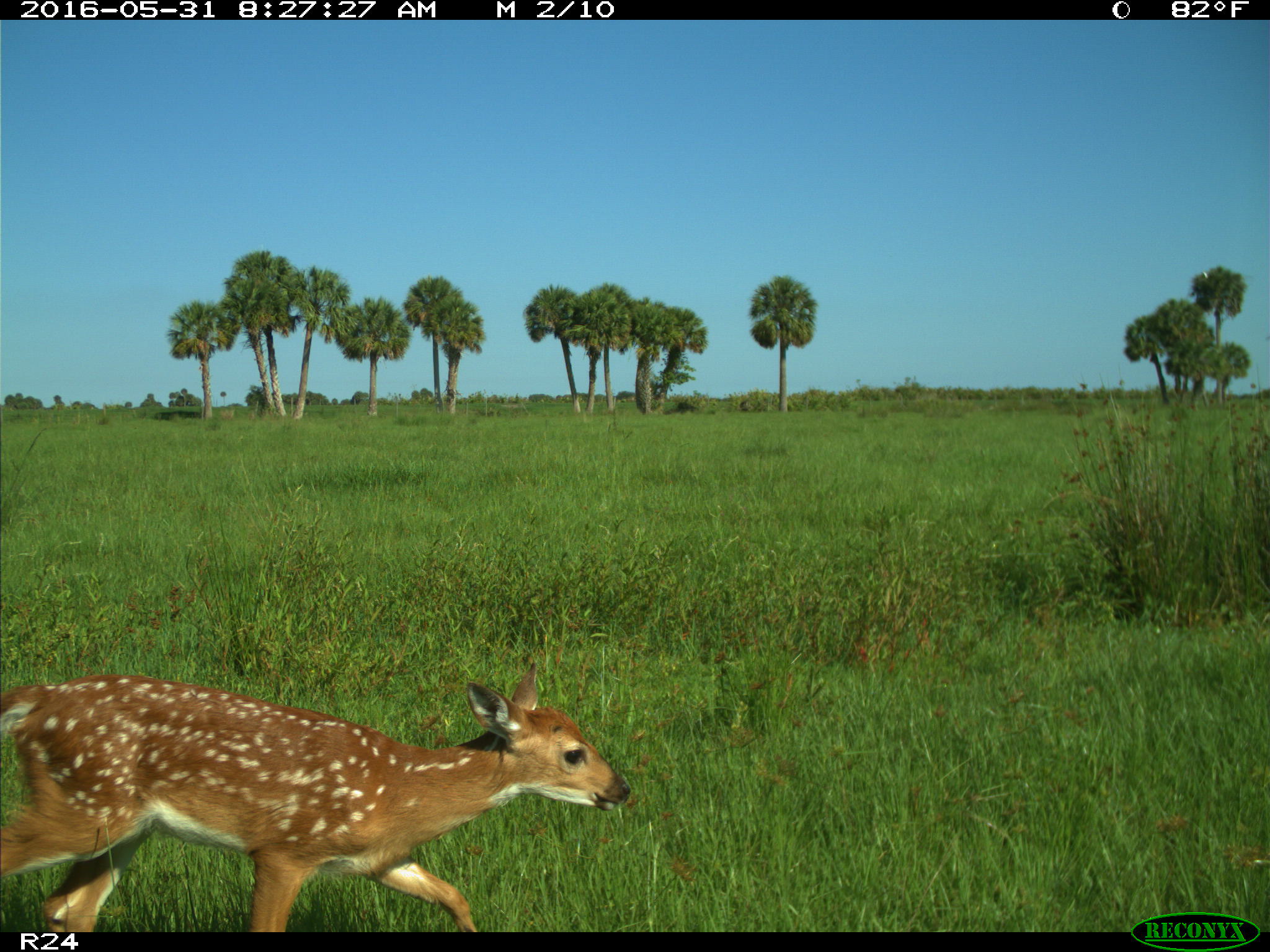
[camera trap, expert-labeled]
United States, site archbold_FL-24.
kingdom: Animalia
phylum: Chordata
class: Mammalia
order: Artiodactyla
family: Cervidae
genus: Odocoileus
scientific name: Odocoileus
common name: deer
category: unidentified deer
Unidentified deer (deer) (Odocoileus).